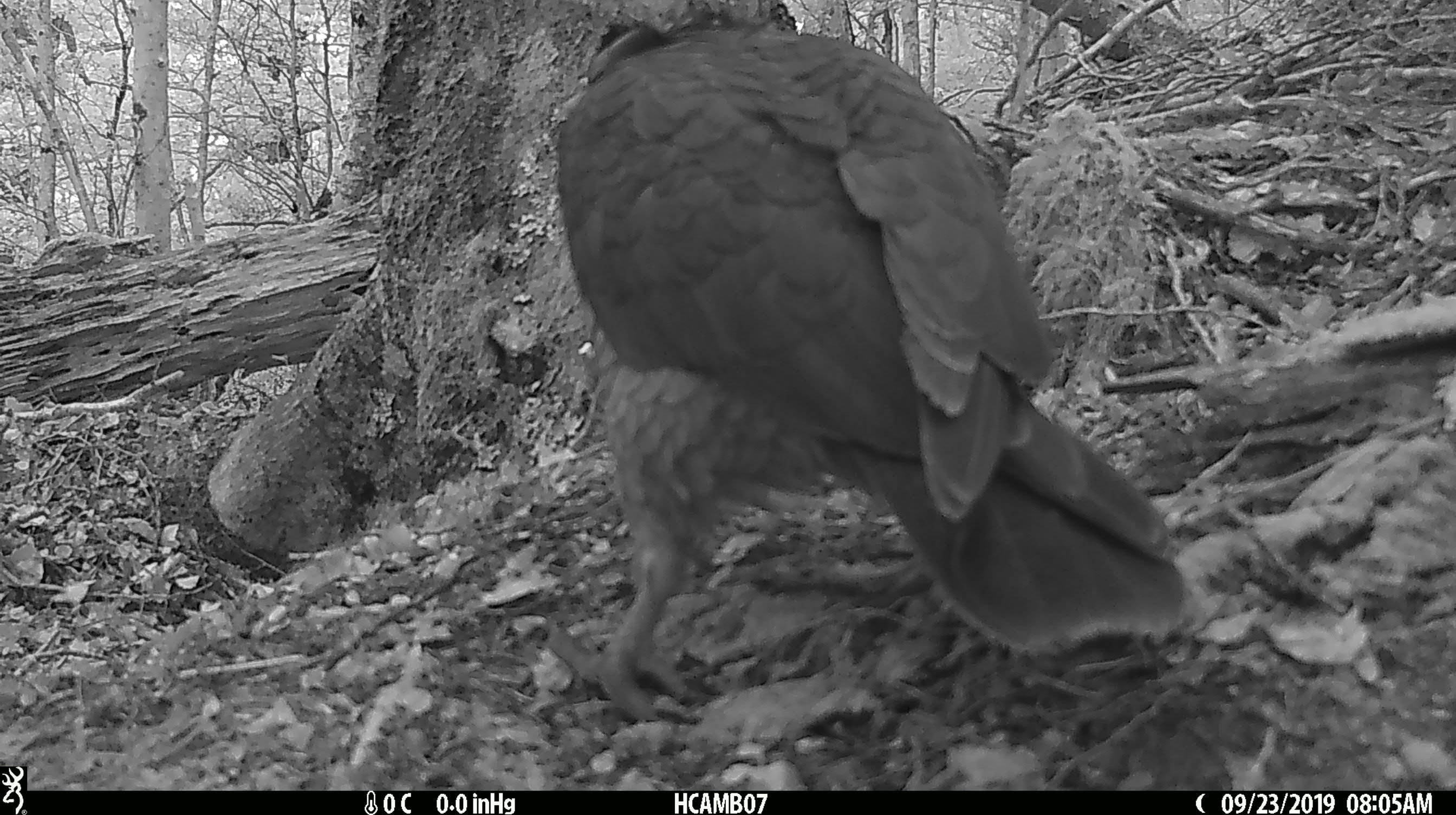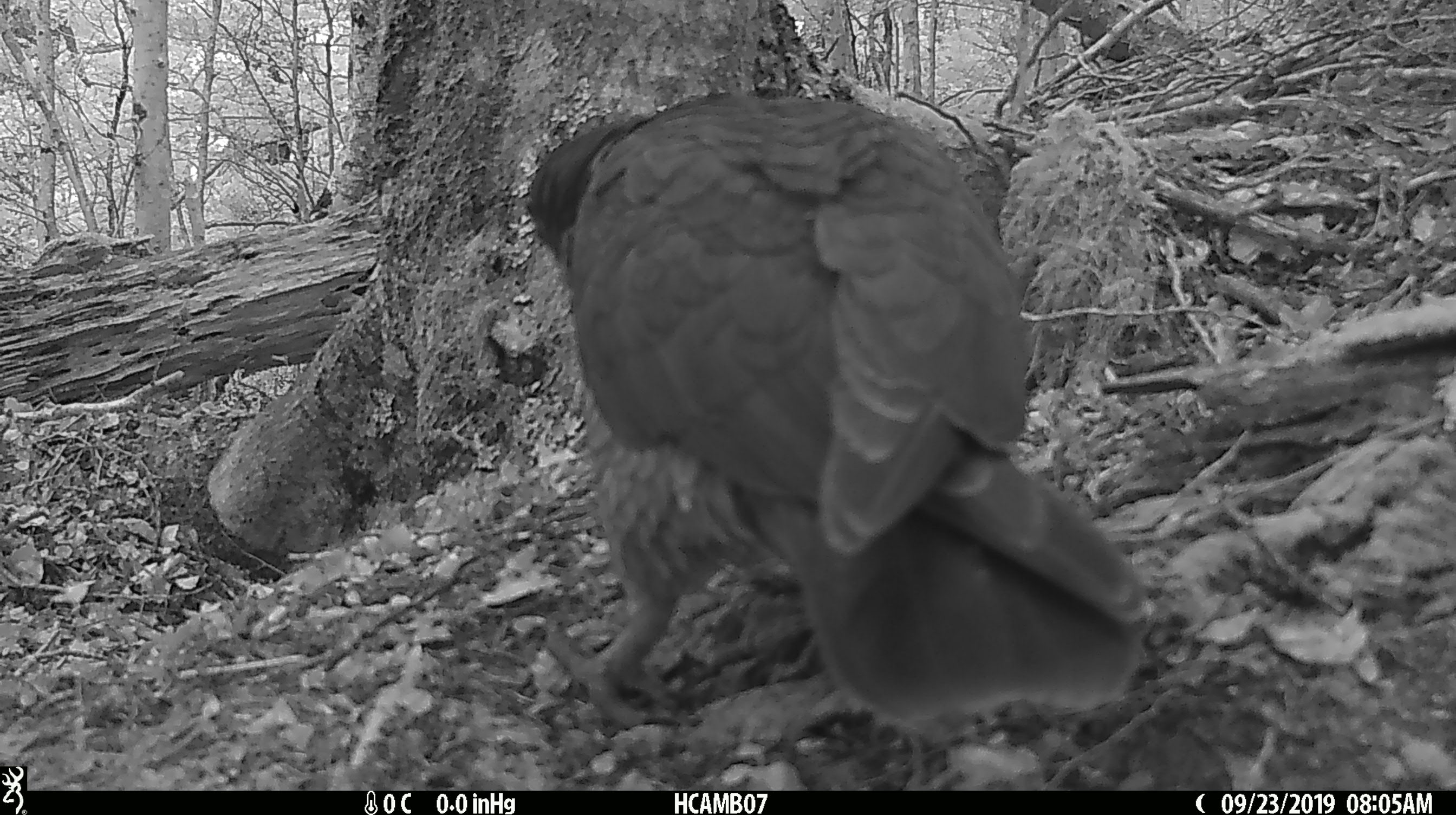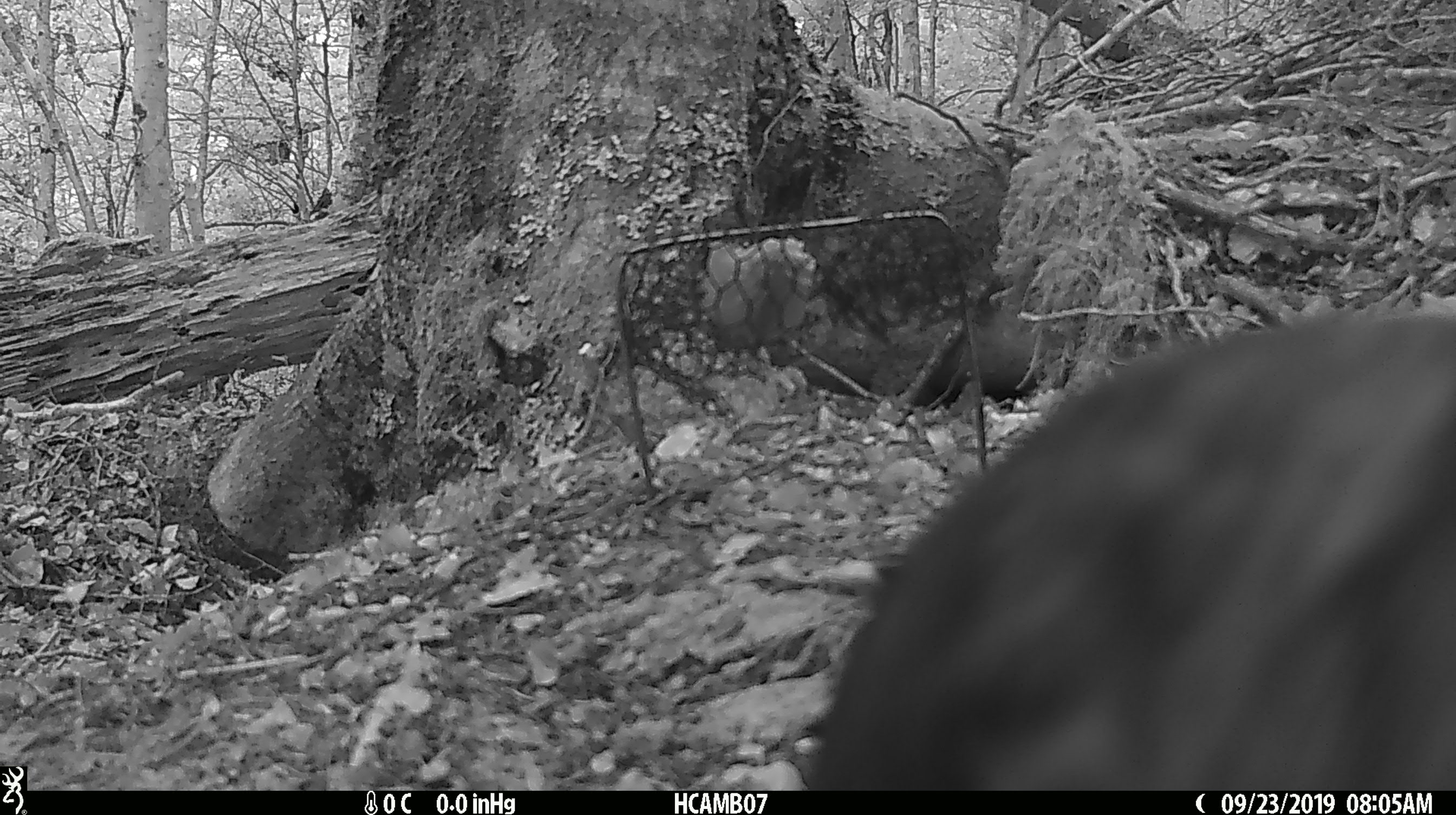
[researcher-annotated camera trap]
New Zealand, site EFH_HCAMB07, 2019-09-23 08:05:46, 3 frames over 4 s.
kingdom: Animalia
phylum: Chordata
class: Aves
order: Psittaciformes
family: Strigopidae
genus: Nestor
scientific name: Nestor notabilis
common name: kea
Kea (Nestor notabilis).